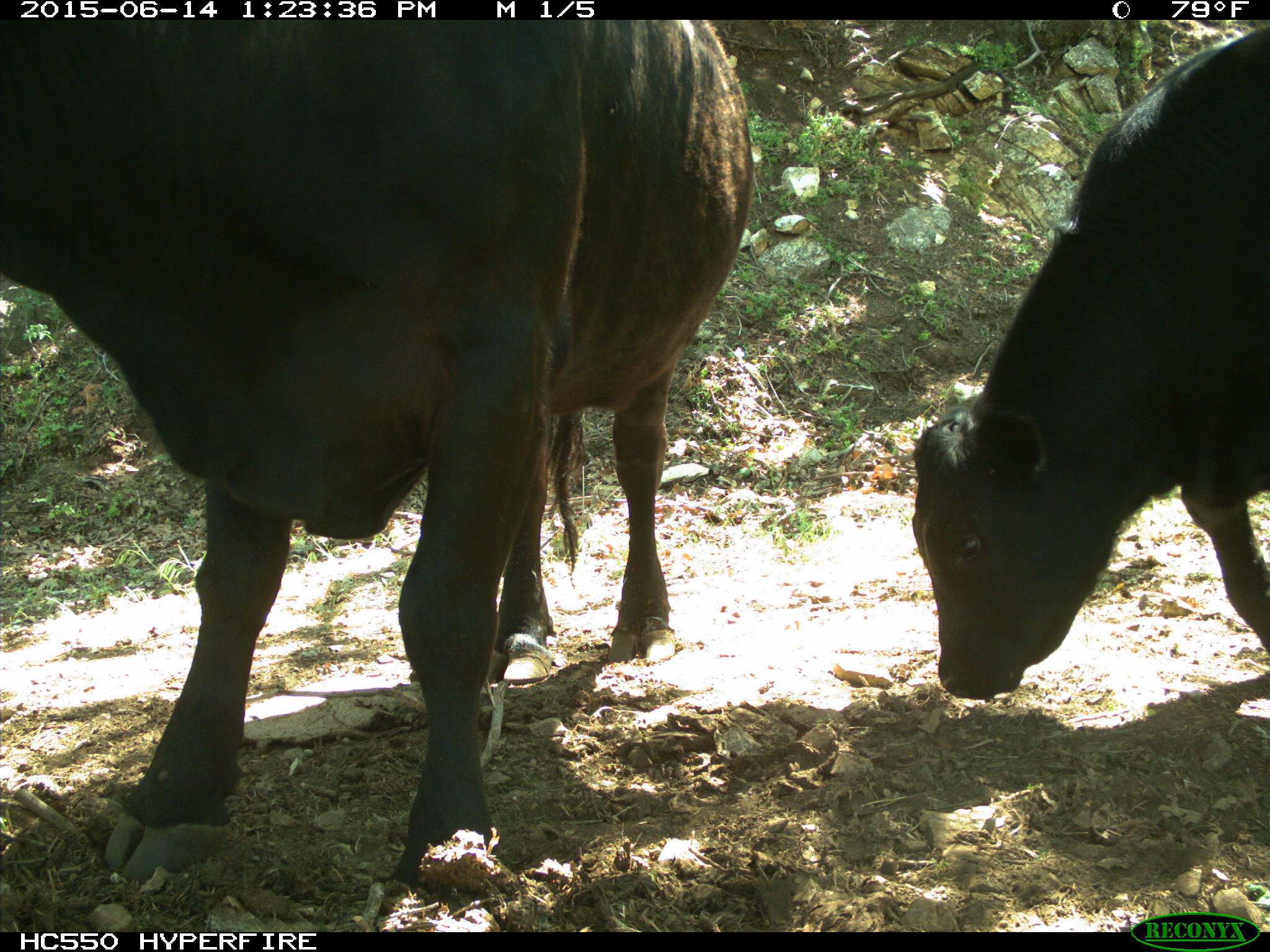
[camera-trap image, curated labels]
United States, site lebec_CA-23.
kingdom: Animalia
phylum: Chordata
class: Mammalia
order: Artiodactyla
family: Bovidae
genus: Bos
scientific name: Bos taurus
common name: domestic cow